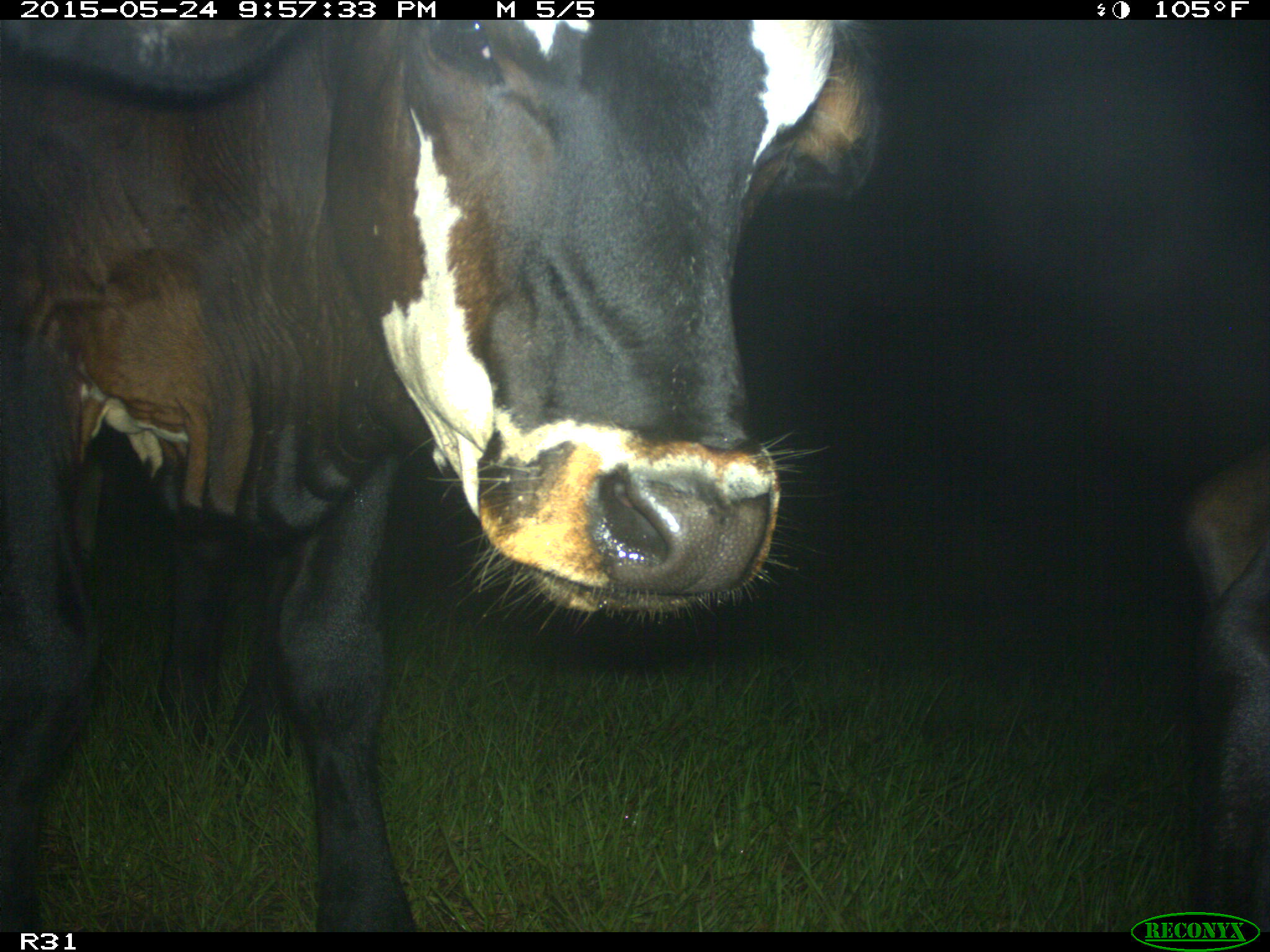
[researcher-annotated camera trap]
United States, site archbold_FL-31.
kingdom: Animalia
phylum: Chordata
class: Mammalia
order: Artiodactyla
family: Bovidae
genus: Bos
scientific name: Bos taurus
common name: domestic cow